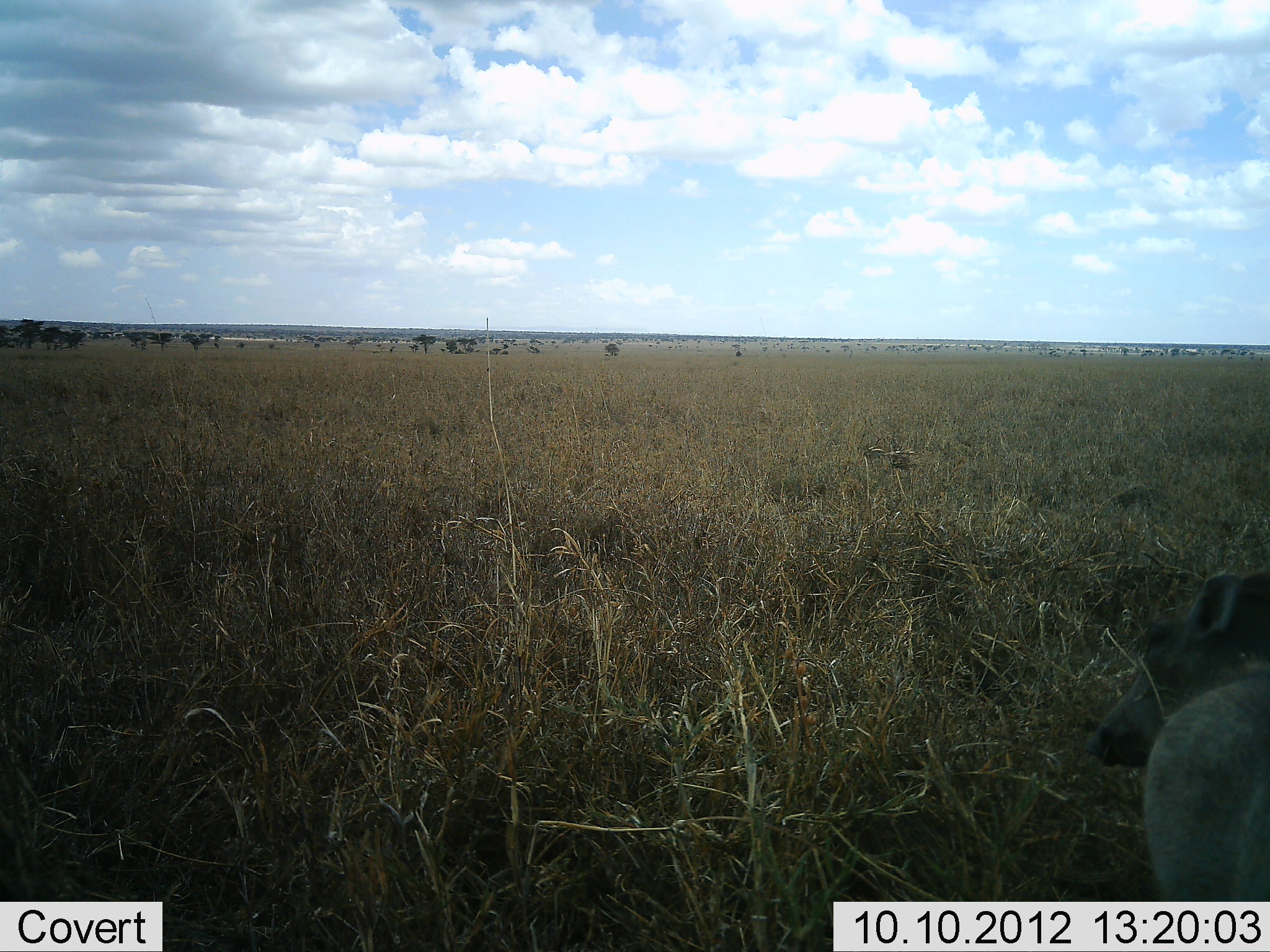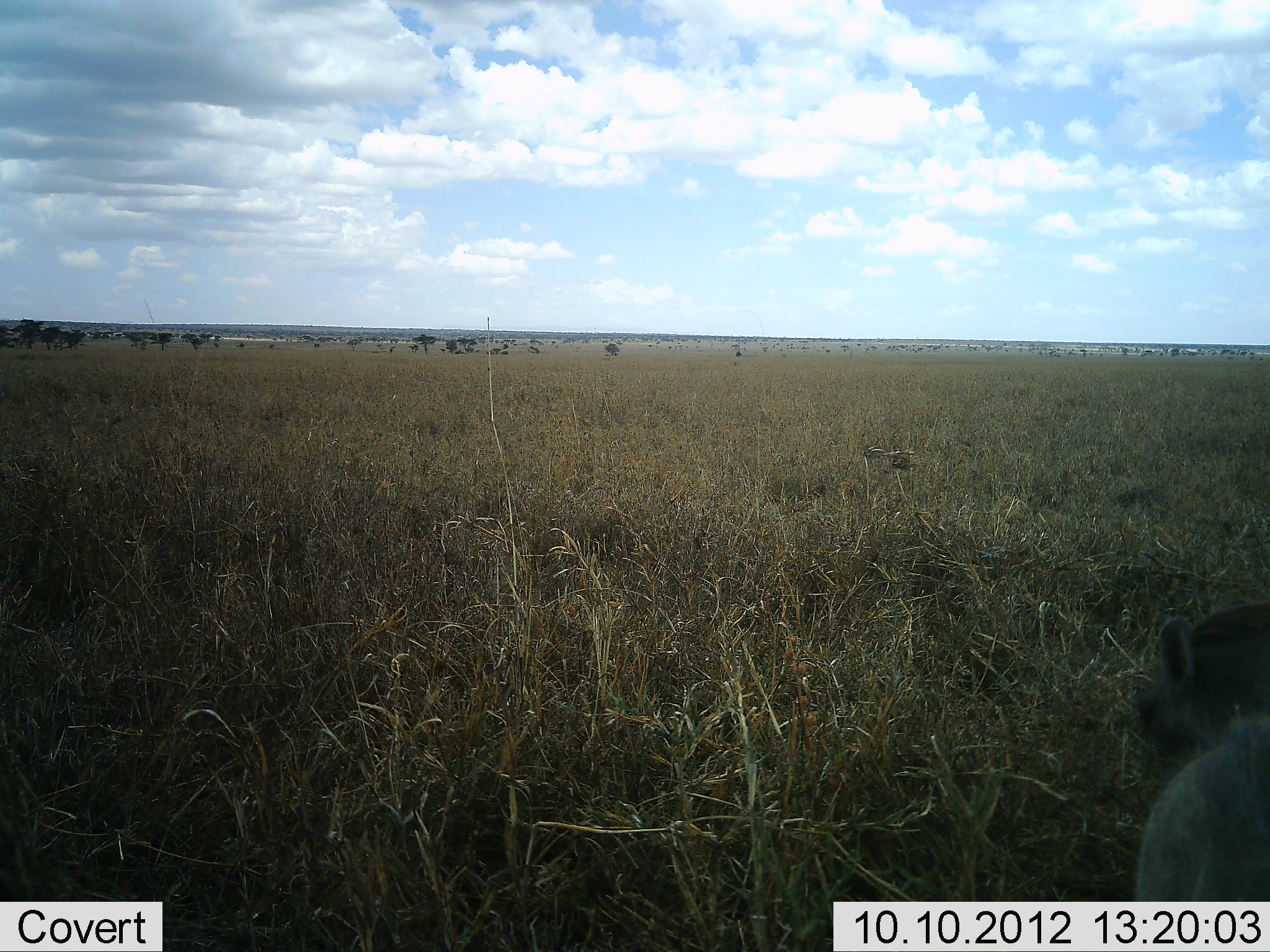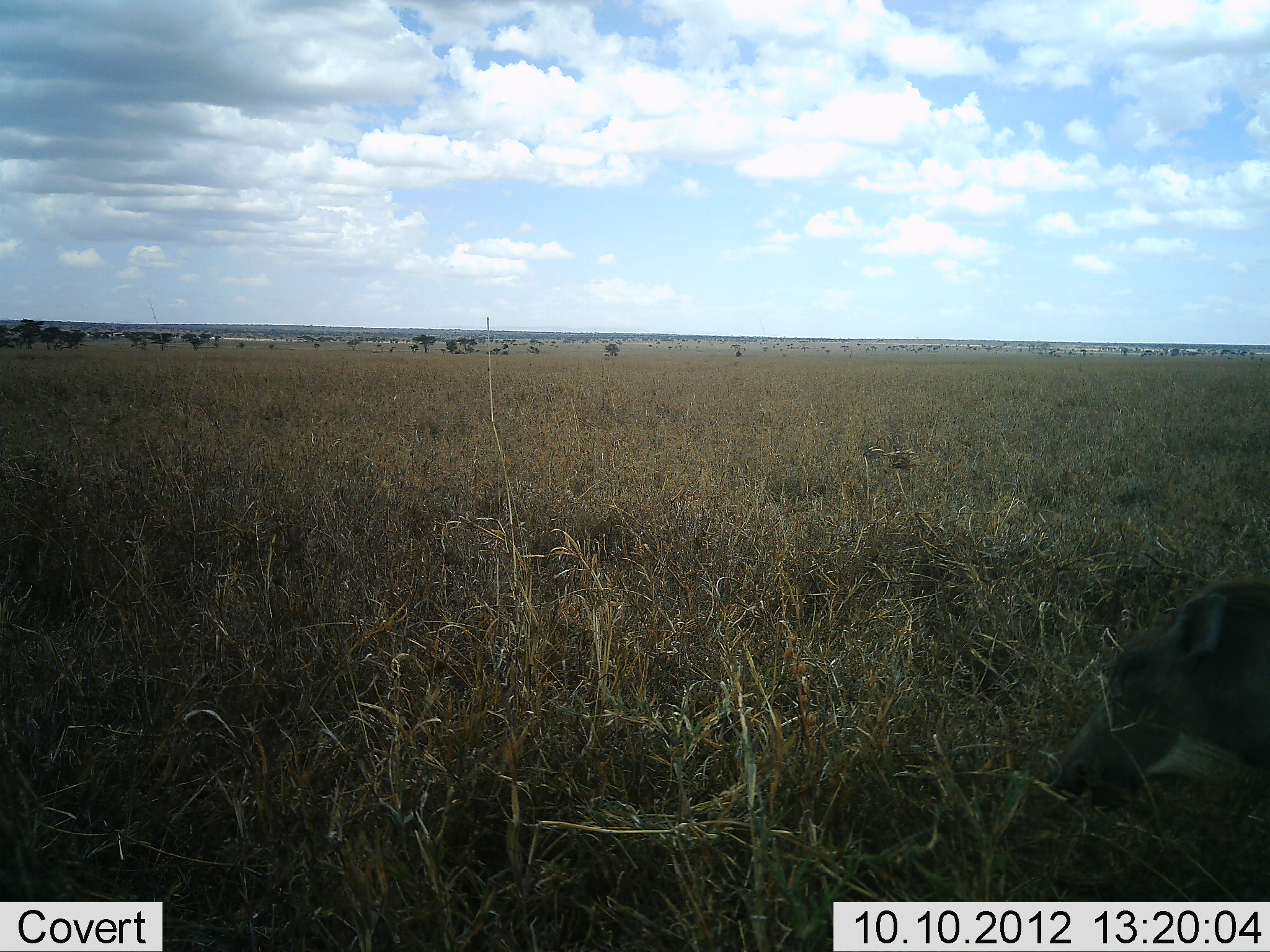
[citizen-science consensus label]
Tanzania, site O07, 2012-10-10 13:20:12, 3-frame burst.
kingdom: Animalia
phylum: Chordata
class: Mammalia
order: Artiodactyla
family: Suidae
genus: Phacochoerus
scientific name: Phacochoerus africanus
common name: warthog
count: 1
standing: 50%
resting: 0%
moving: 50%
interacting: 0%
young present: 0%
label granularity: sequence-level